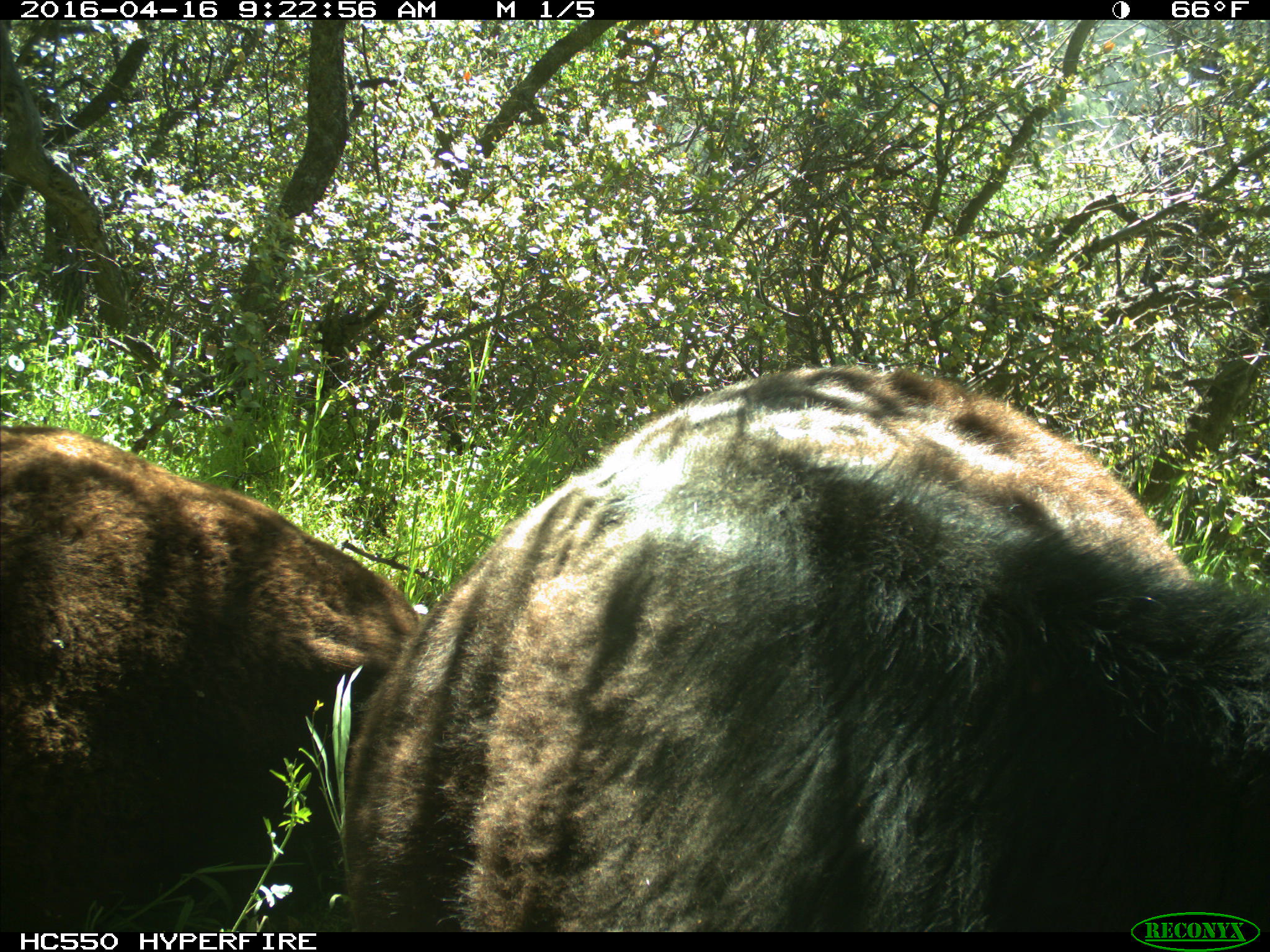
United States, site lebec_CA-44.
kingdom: Animalia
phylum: Chordata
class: Mammalia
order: Artiodactyla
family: Bovidae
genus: Bos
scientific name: Bos taurus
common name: domestic cow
Bos taurus (domestic cow).